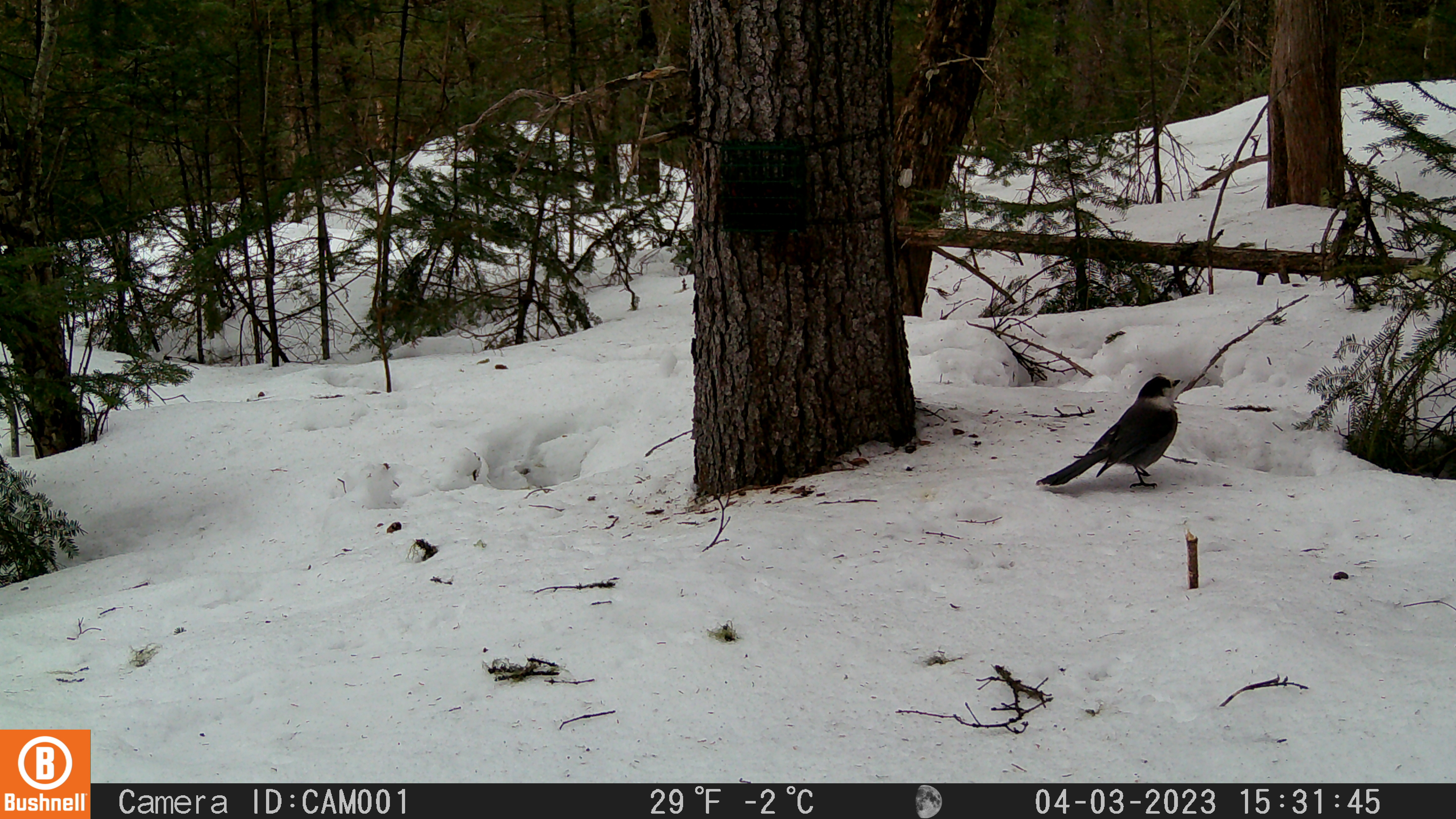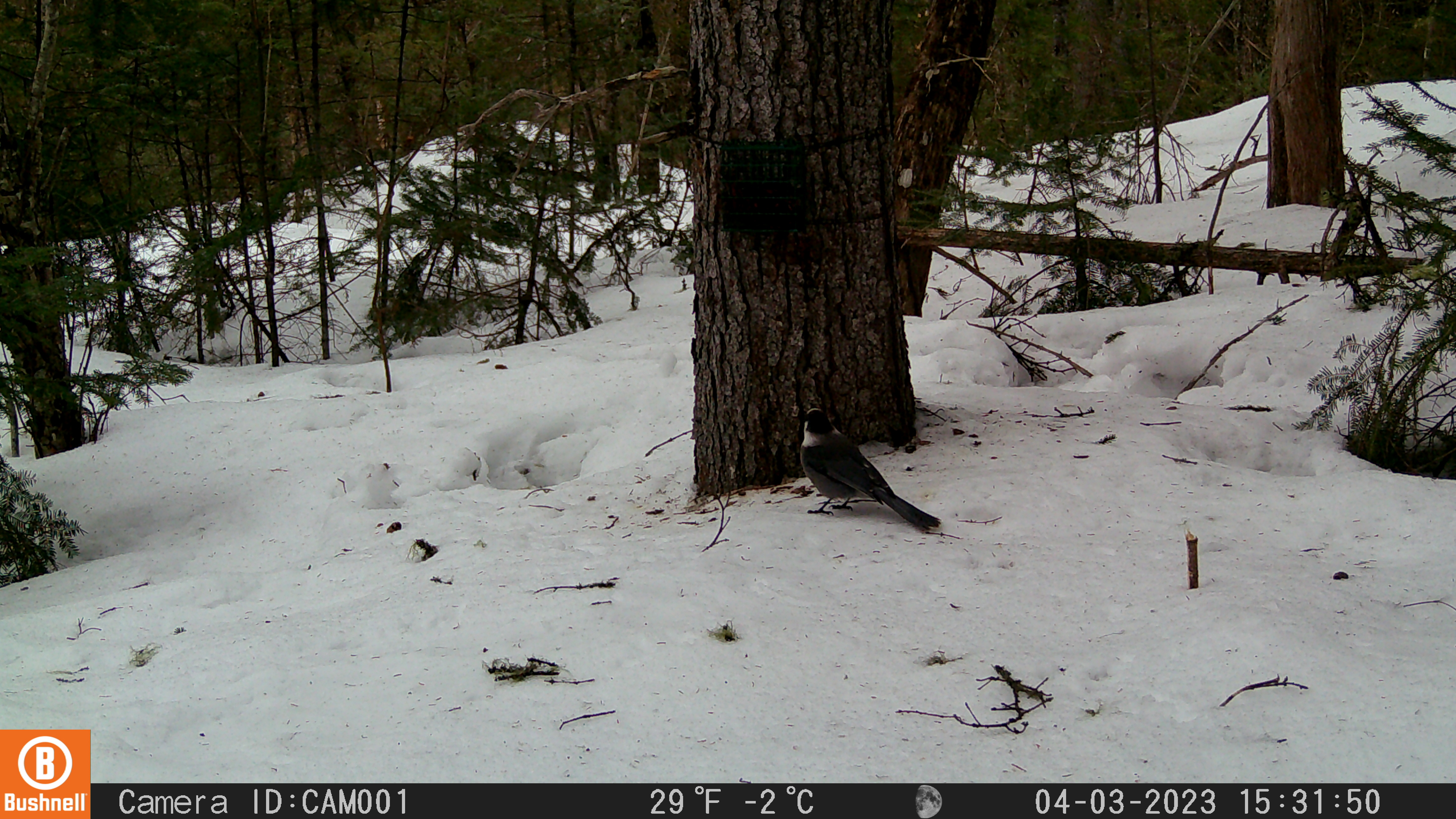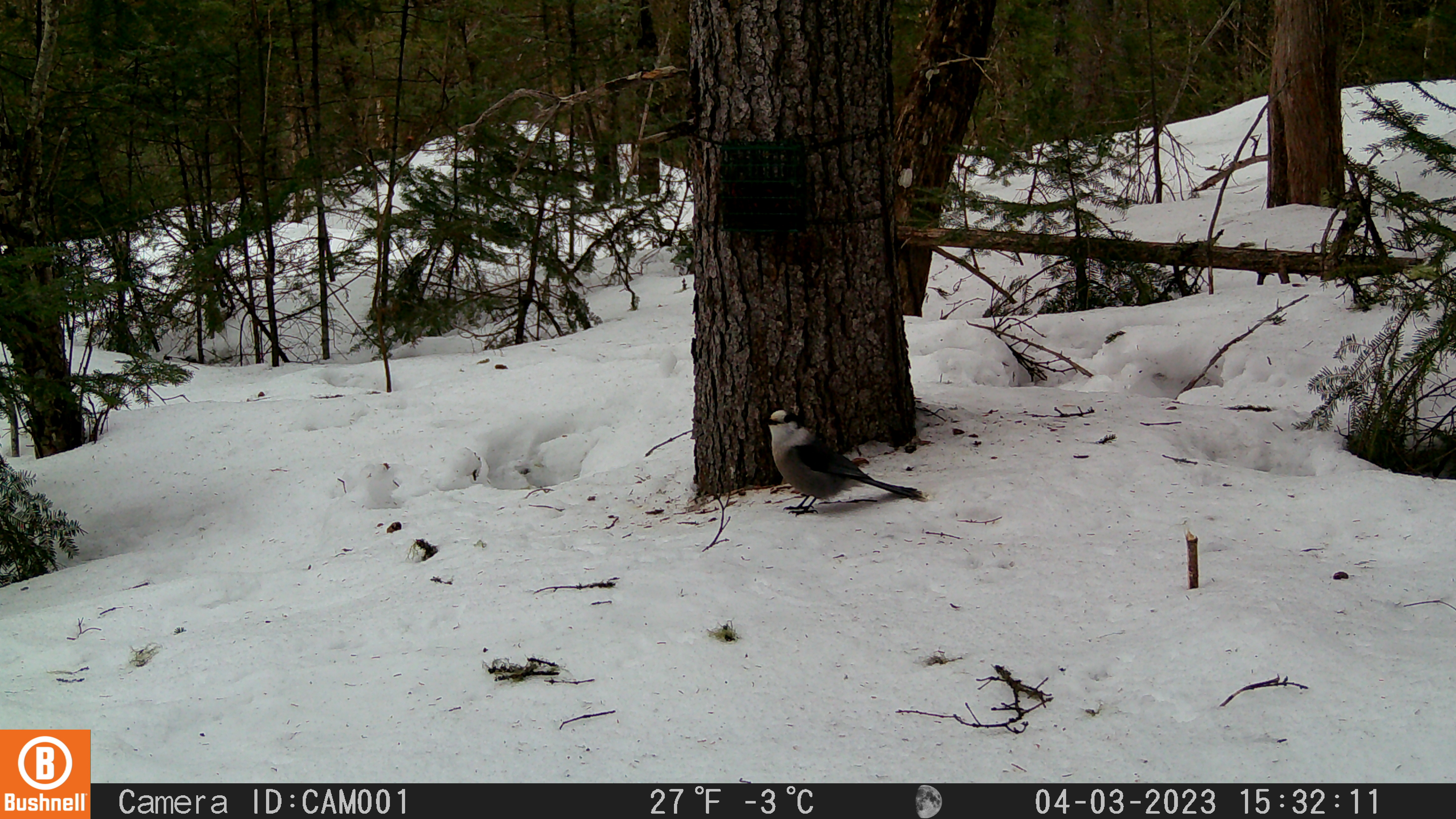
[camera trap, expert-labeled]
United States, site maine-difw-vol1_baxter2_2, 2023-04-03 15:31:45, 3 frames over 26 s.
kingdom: Animalia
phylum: Chordata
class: Aves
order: Passeriformes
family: Corvidae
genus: Perisoreus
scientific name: Perisoreus canadensis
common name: canada jay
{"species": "canada jay (Perisoreus canadensis)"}